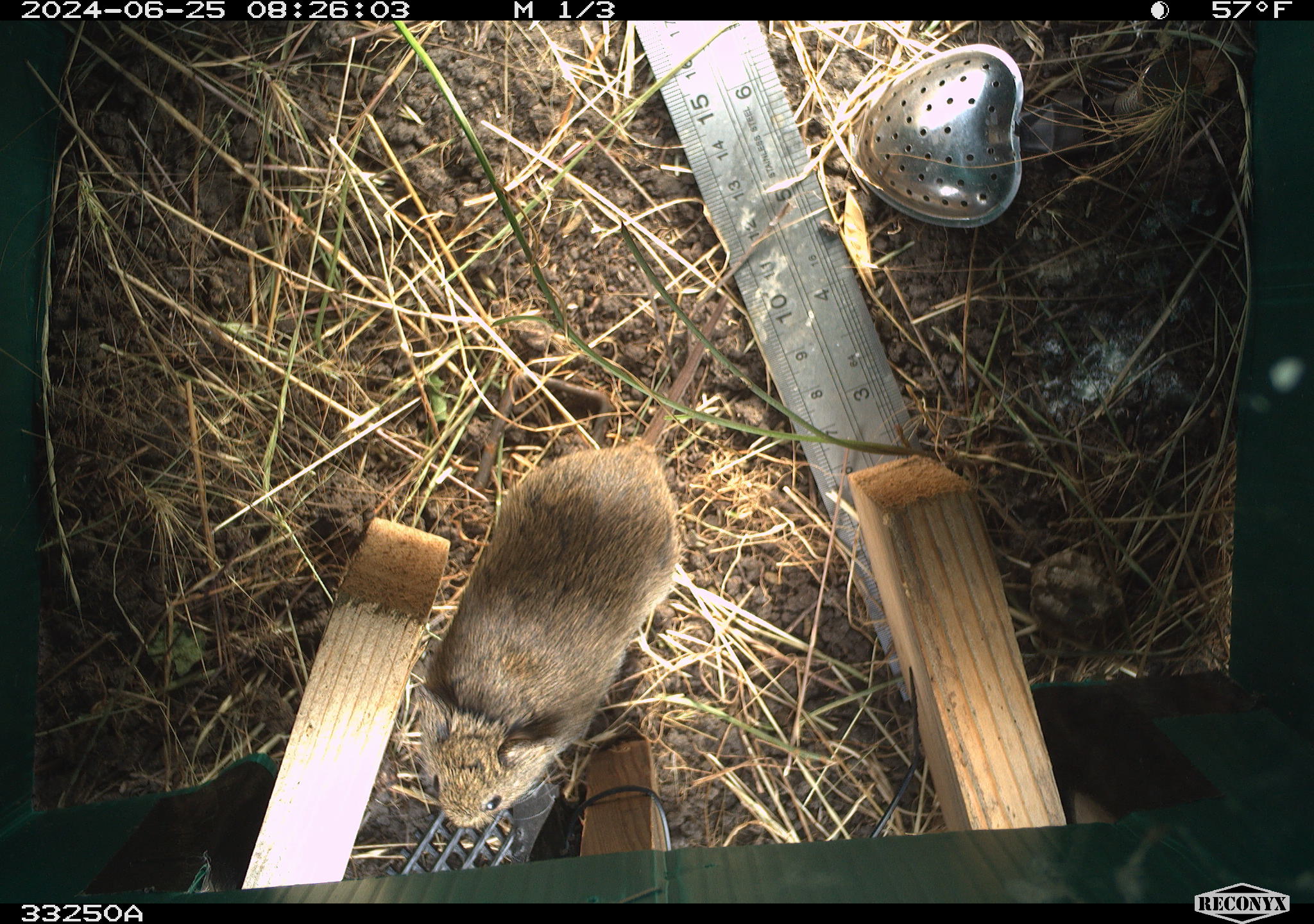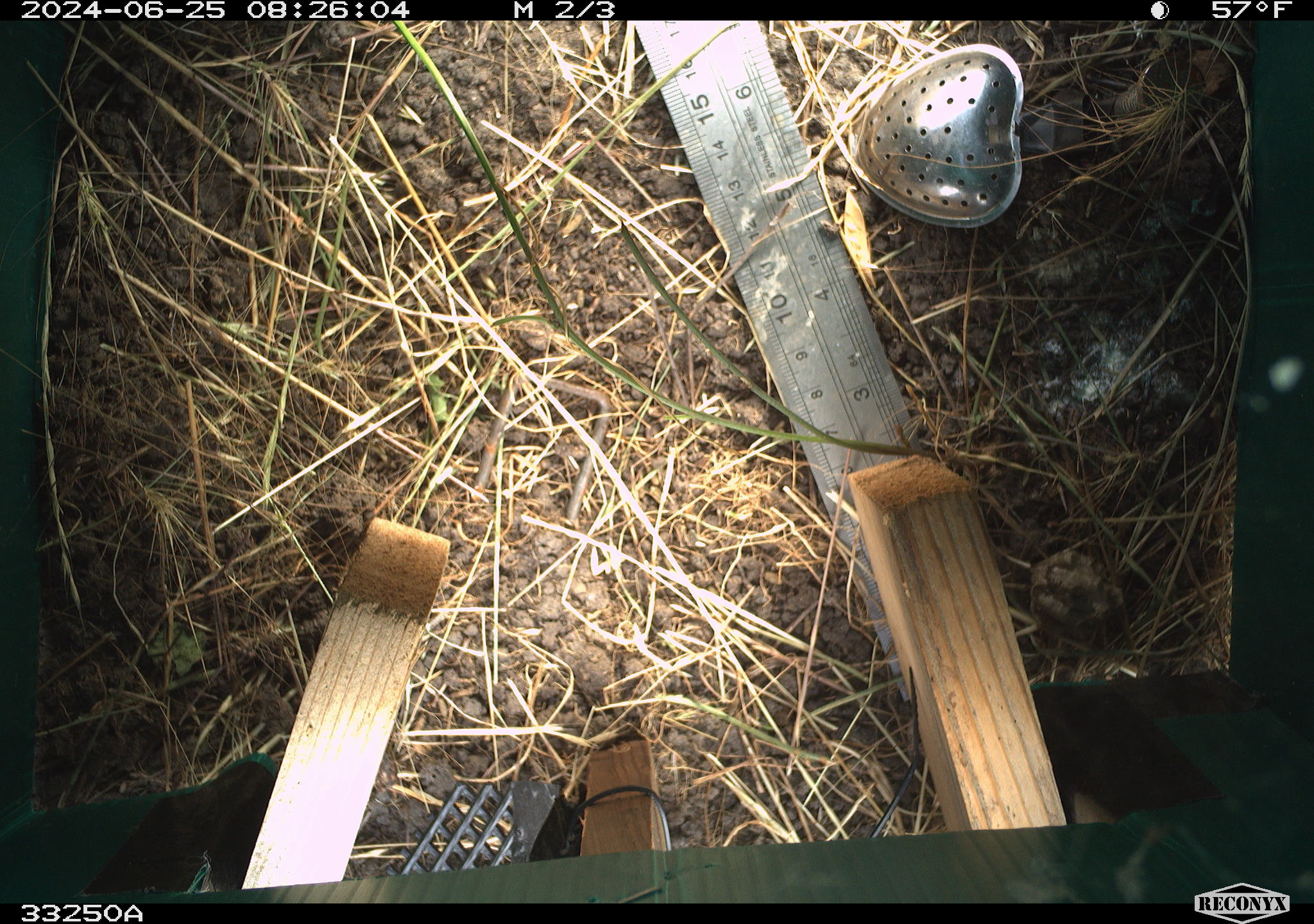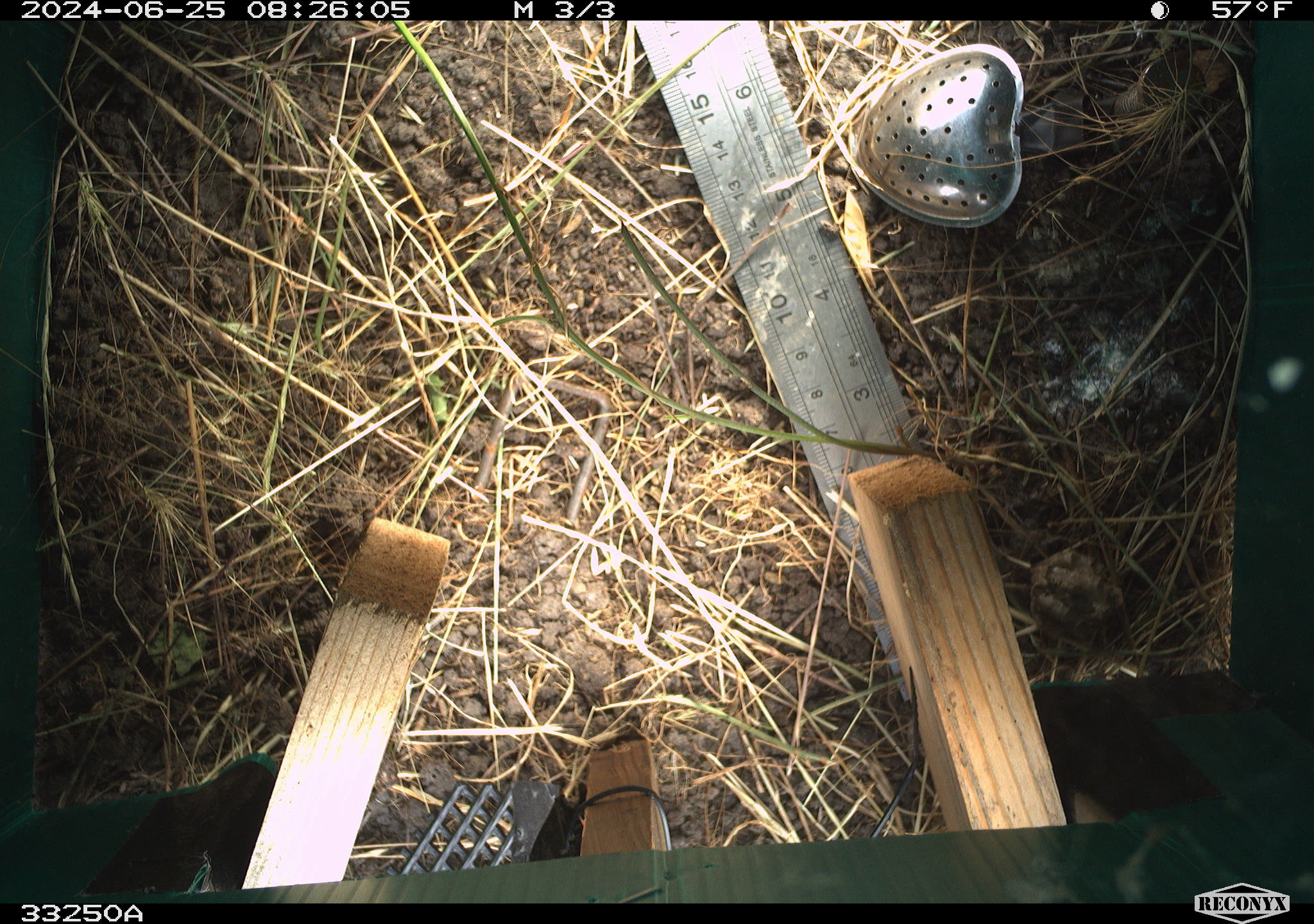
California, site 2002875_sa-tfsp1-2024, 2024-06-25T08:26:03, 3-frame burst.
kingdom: Animalia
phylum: Chordata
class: Mammalia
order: Rodentia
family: Cricetidae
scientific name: Arvicolinae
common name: voles, lemmings, and muskrats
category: arvicolinae subfamily